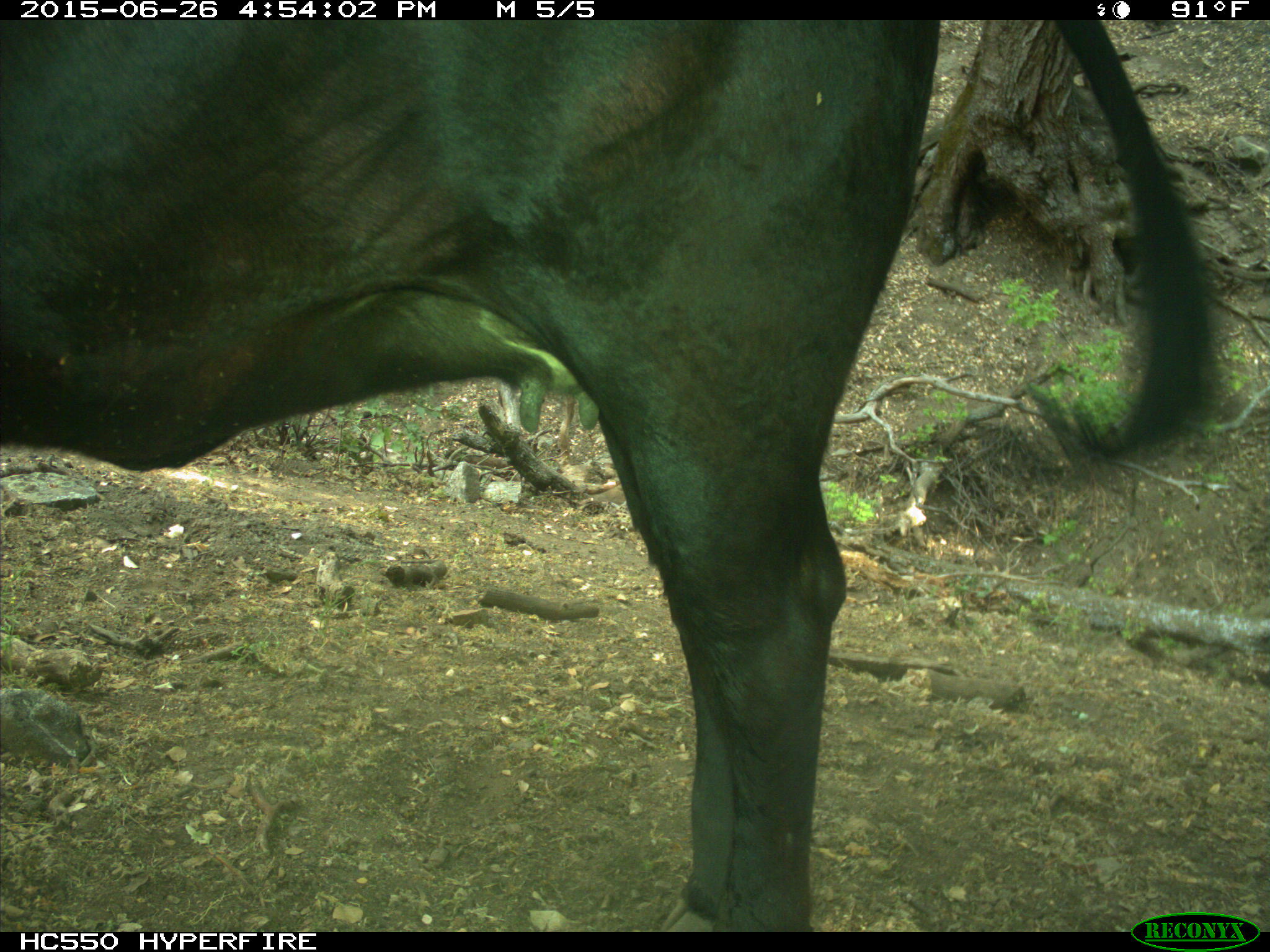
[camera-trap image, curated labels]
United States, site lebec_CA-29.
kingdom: Animalia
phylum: Chordata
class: Mammalia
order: Artiodactyla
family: Bovidae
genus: Bos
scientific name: Bos taurus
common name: domestic cow